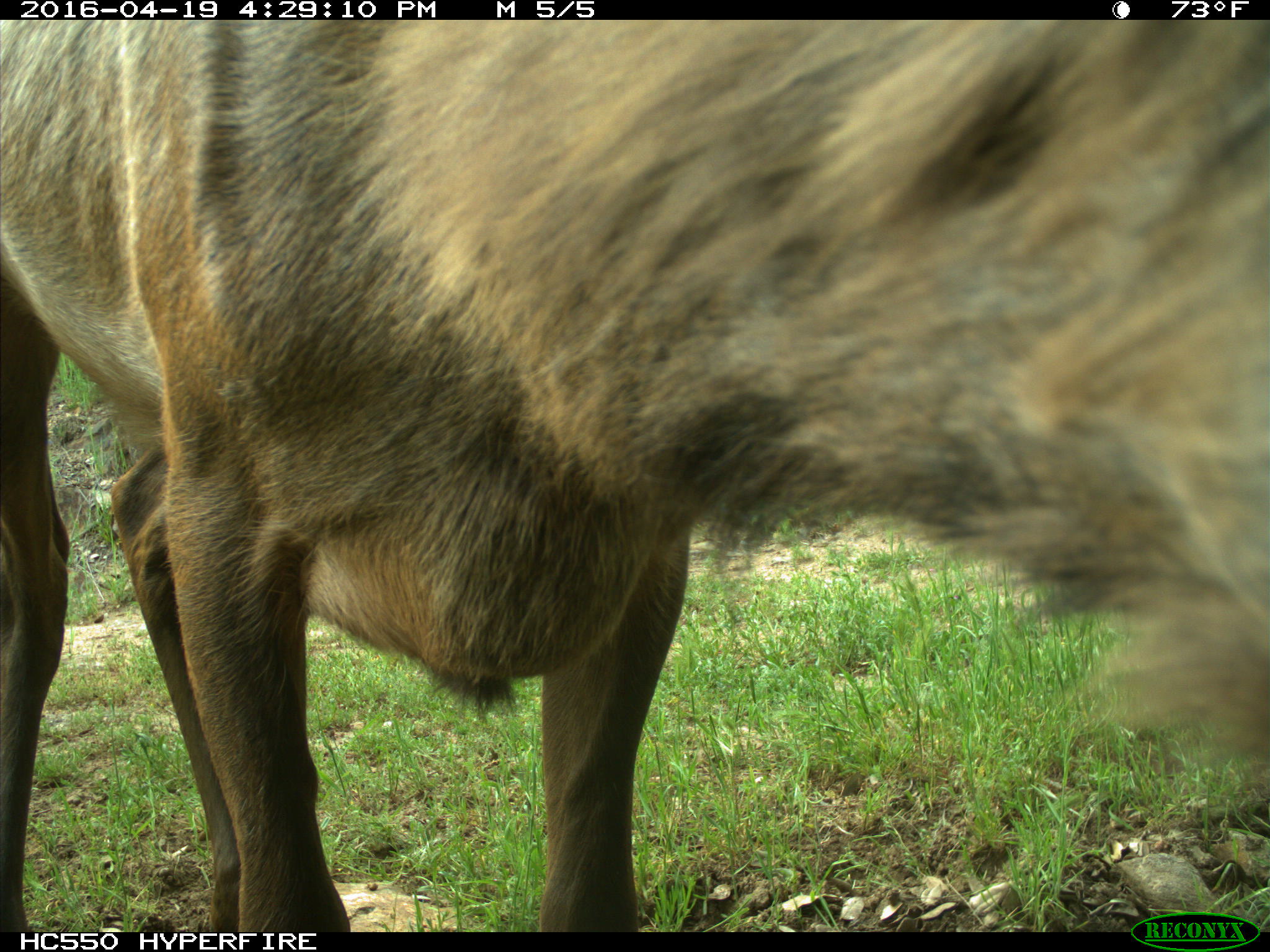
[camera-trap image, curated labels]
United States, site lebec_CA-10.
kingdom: Animalia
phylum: Chordata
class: Mammalia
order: Artiodactyla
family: Cervidae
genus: Cervus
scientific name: Cervus canadensis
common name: elk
Cervus canadensis (elk).